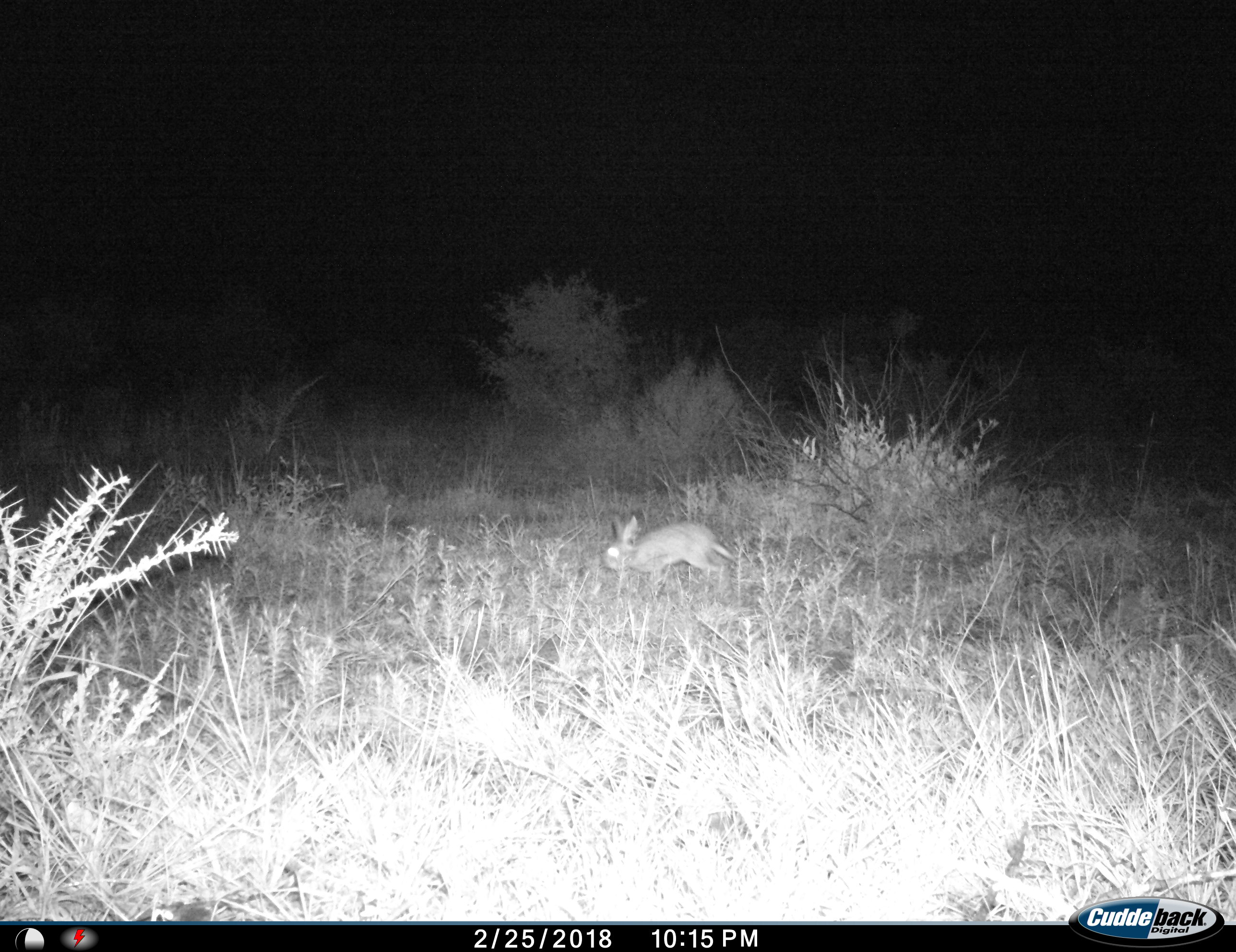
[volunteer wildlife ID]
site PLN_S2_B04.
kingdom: Animalia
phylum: Chordata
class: Mammalia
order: Lagomorpha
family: Leporidae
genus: Lepus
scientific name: Lepus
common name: hare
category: hareunknown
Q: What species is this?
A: Hareunknown (hare) (Lepus).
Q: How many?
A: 1.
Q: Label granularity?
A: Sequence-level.